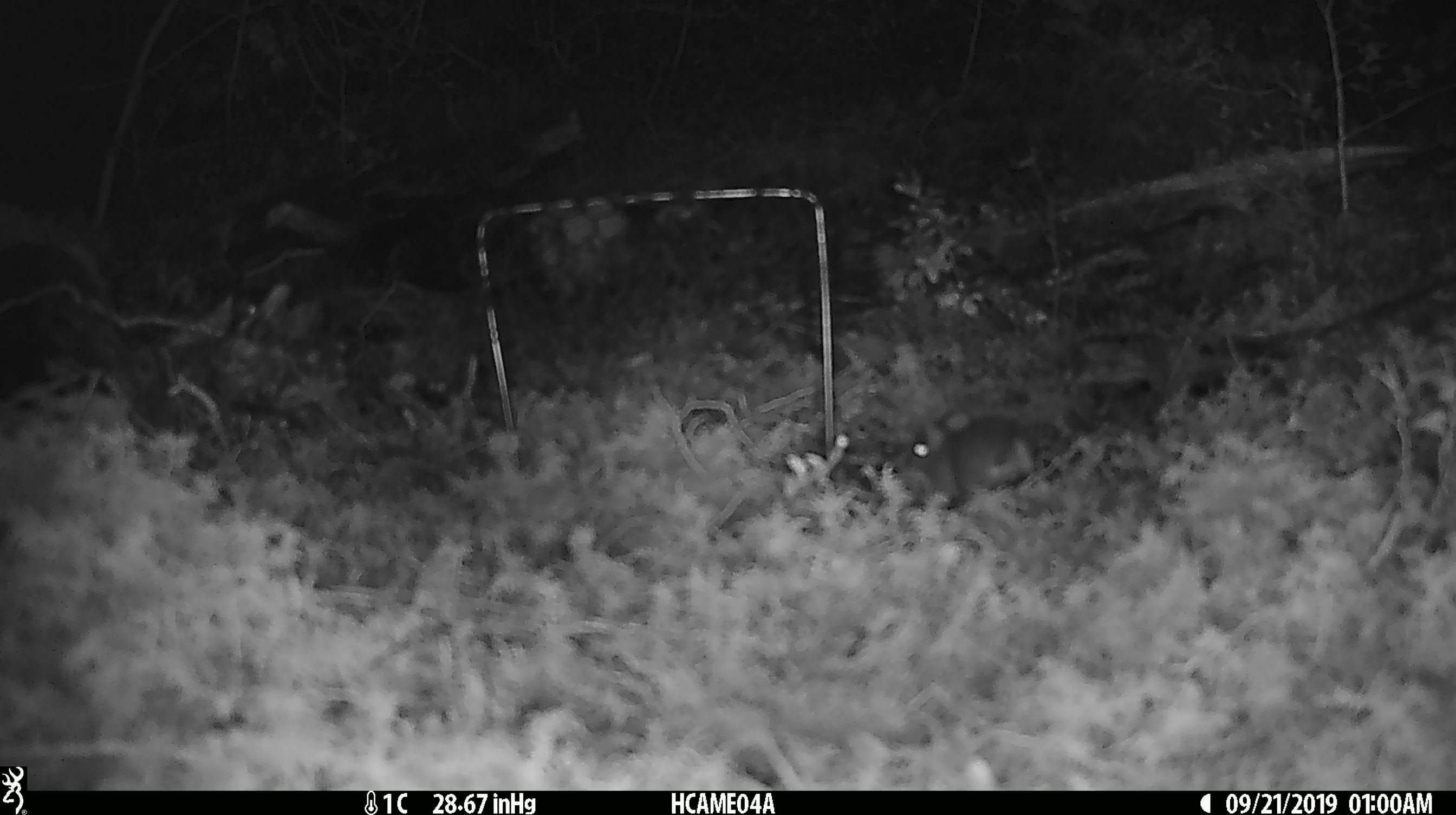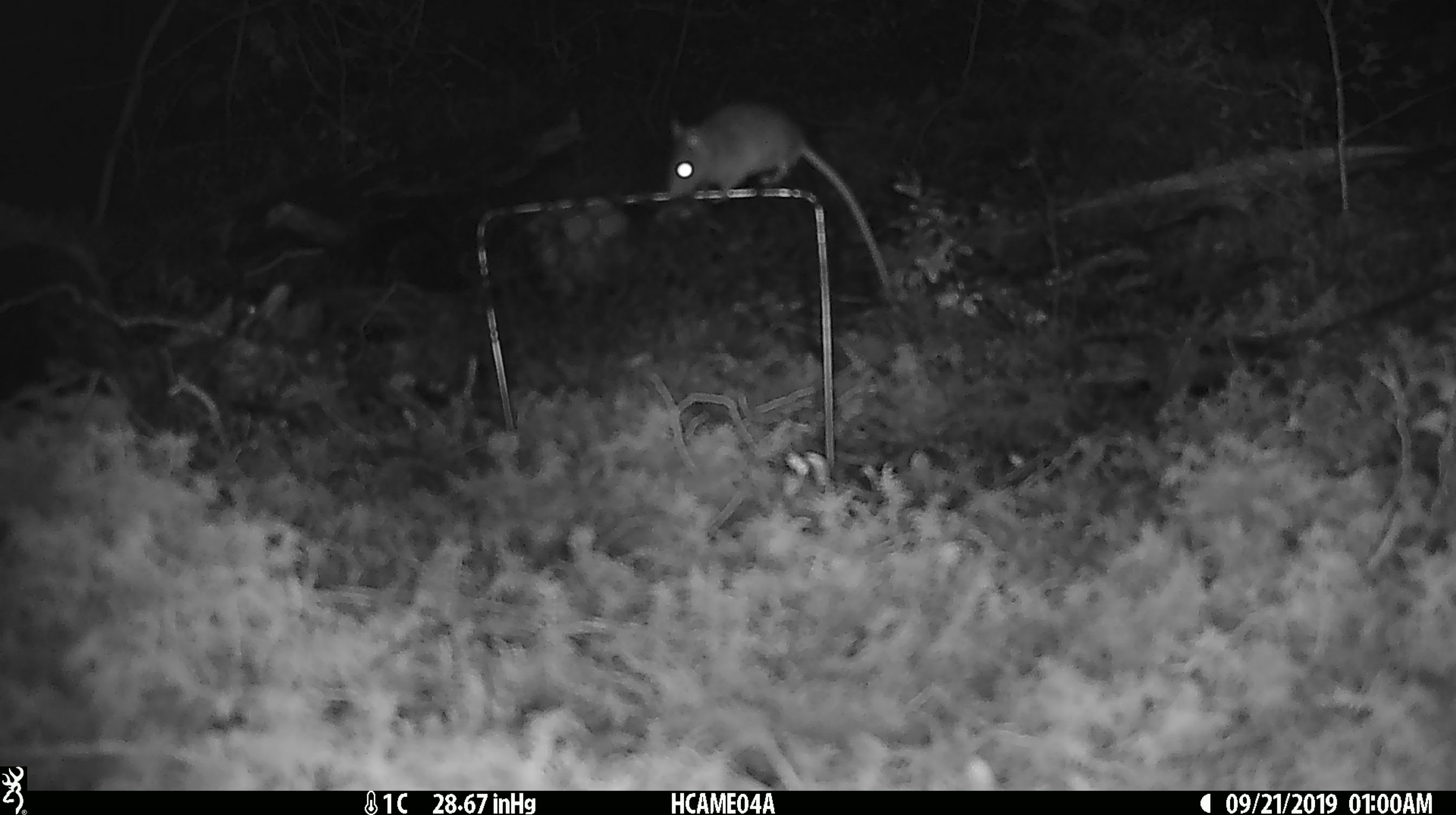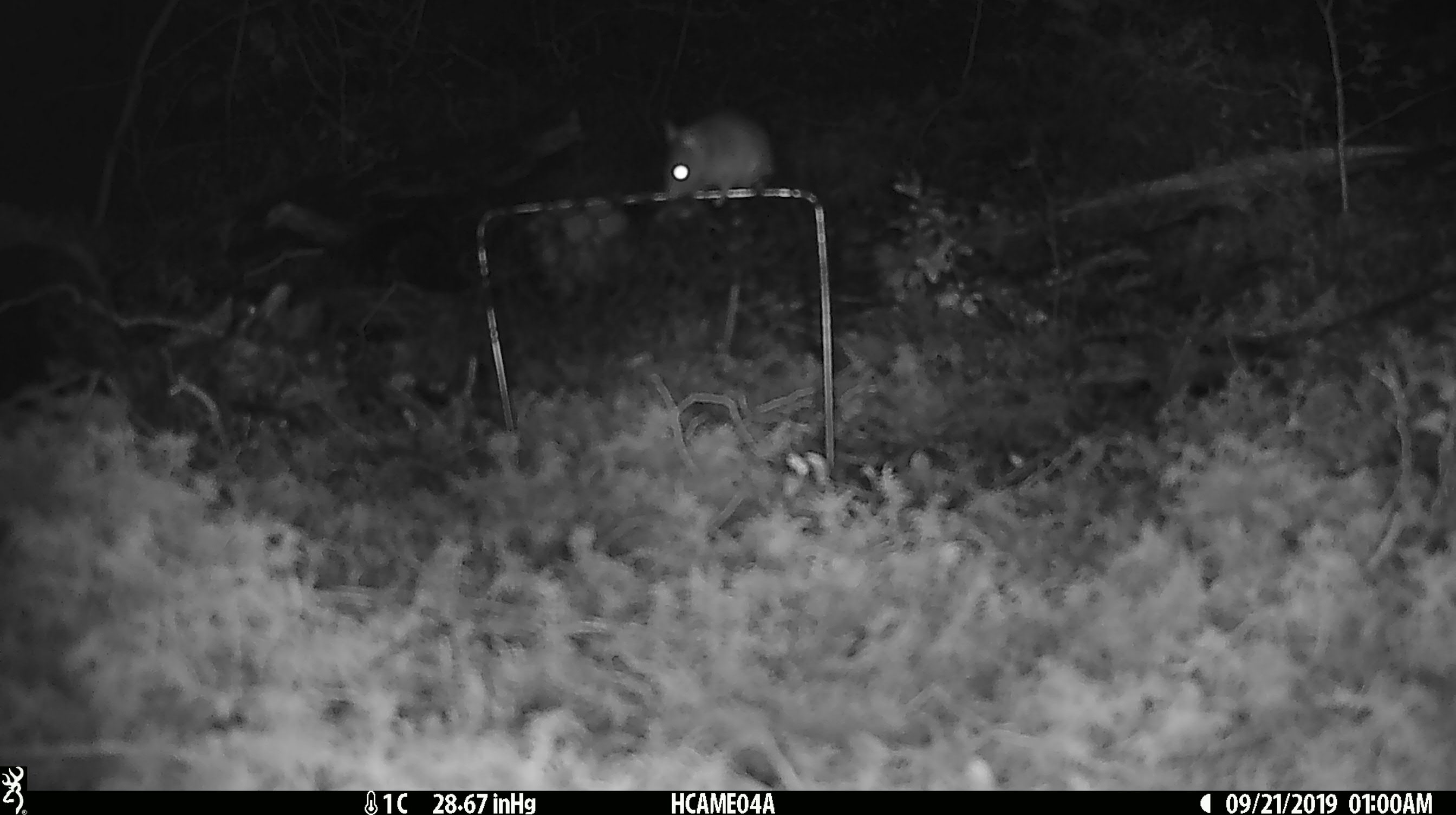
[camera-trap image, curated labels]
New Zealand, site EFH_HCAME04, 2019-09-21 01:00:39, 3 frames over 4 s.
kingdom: Animalia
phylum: Chordata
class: Mammalia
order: Rodentia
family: Muridae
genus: Mus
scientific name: Mus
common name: mouse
Mouse (Mus).